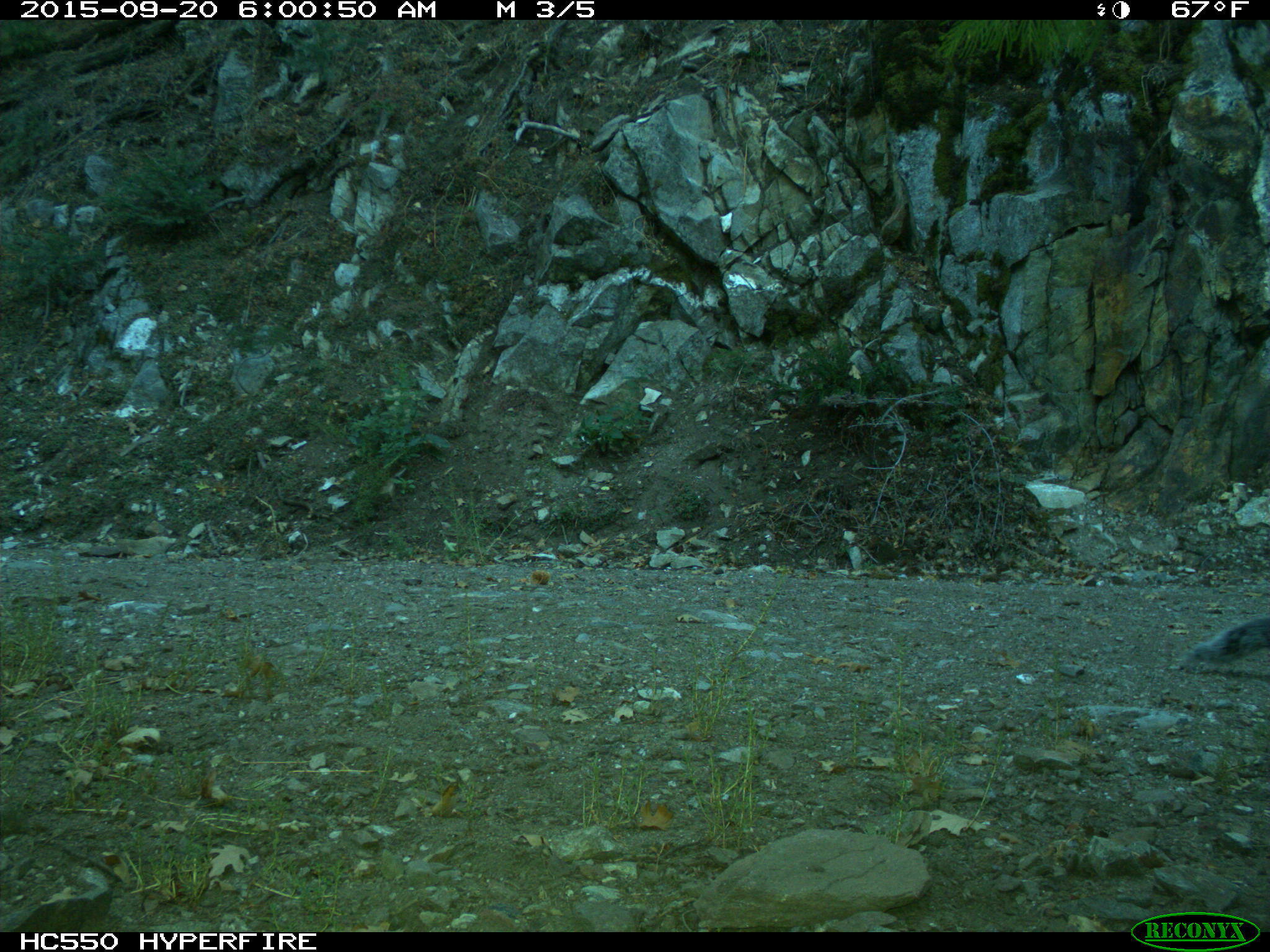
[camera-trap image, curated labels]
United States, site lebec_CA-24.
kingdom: Animalia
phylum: Chordata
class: Mammalia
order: Rodentia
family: Sciuridae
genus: Sciurus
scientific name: Sciurus carolinensis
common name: eastern gray squirrel